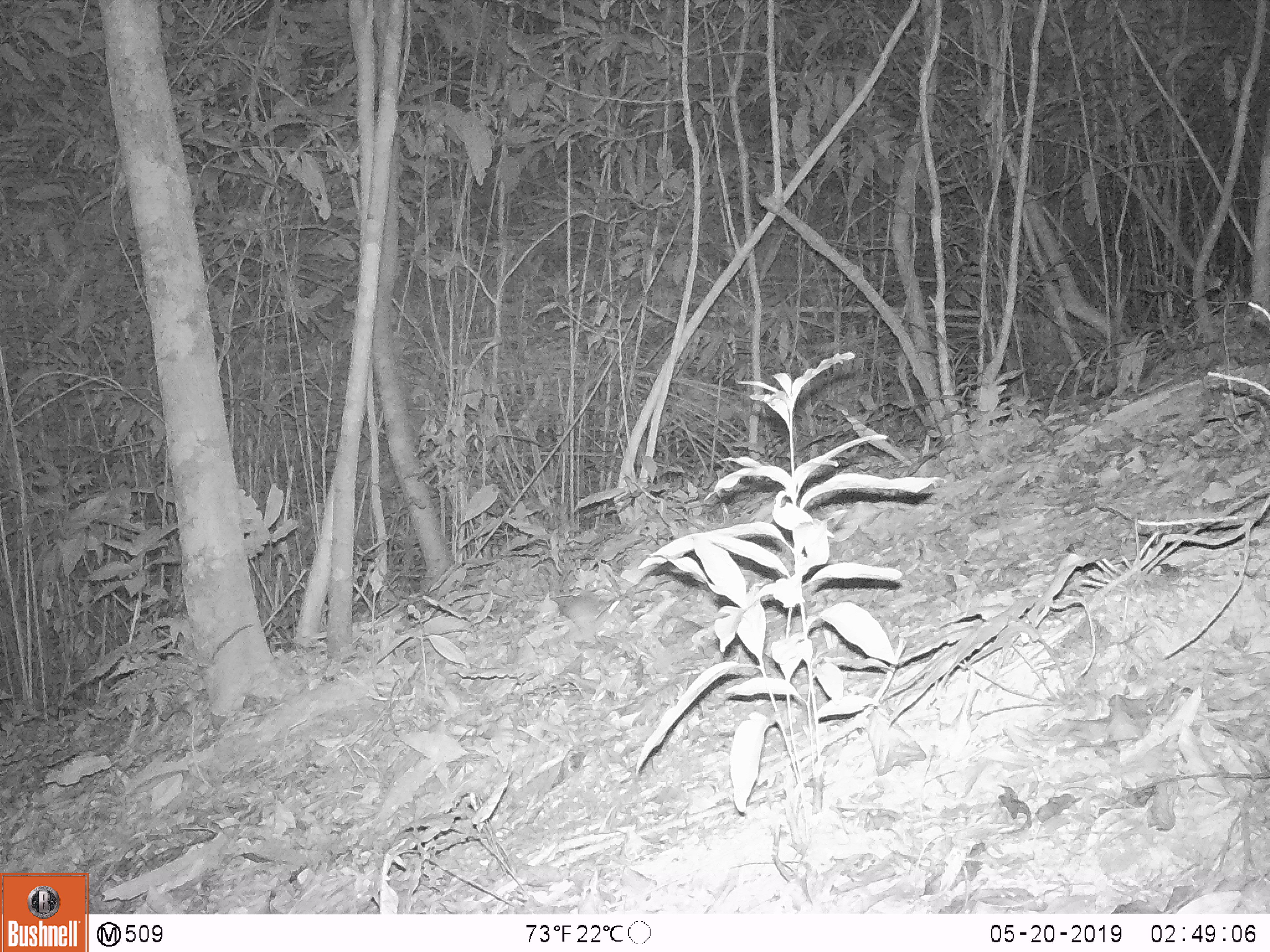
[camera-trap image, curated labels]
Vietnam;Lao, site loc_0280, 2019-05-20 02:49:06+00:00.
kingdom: Animalia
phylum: Chordata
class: Mammalia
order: Carnivora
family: Mustelidae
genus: Melogale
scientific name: Melogale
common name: ferret badger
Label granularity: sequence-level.